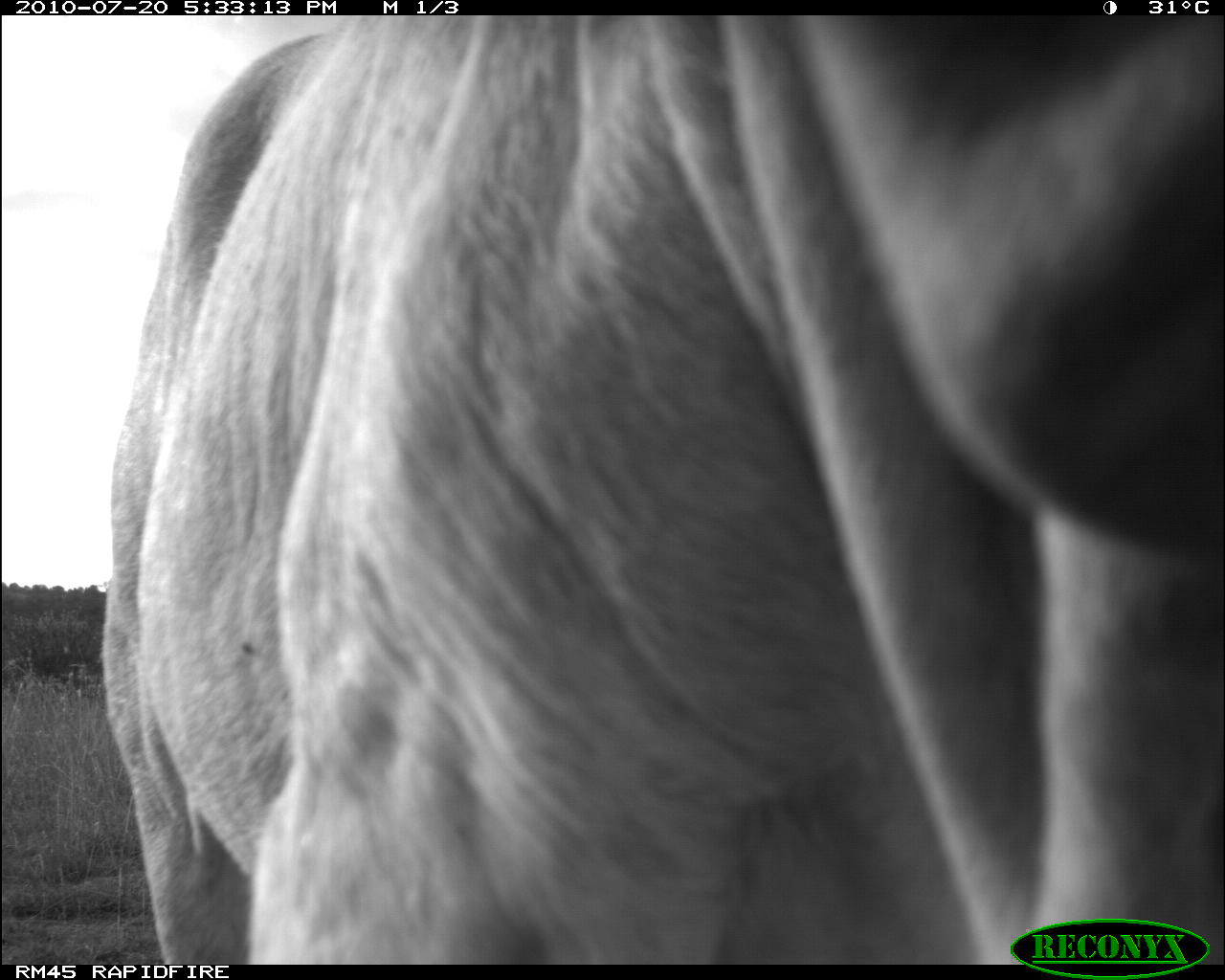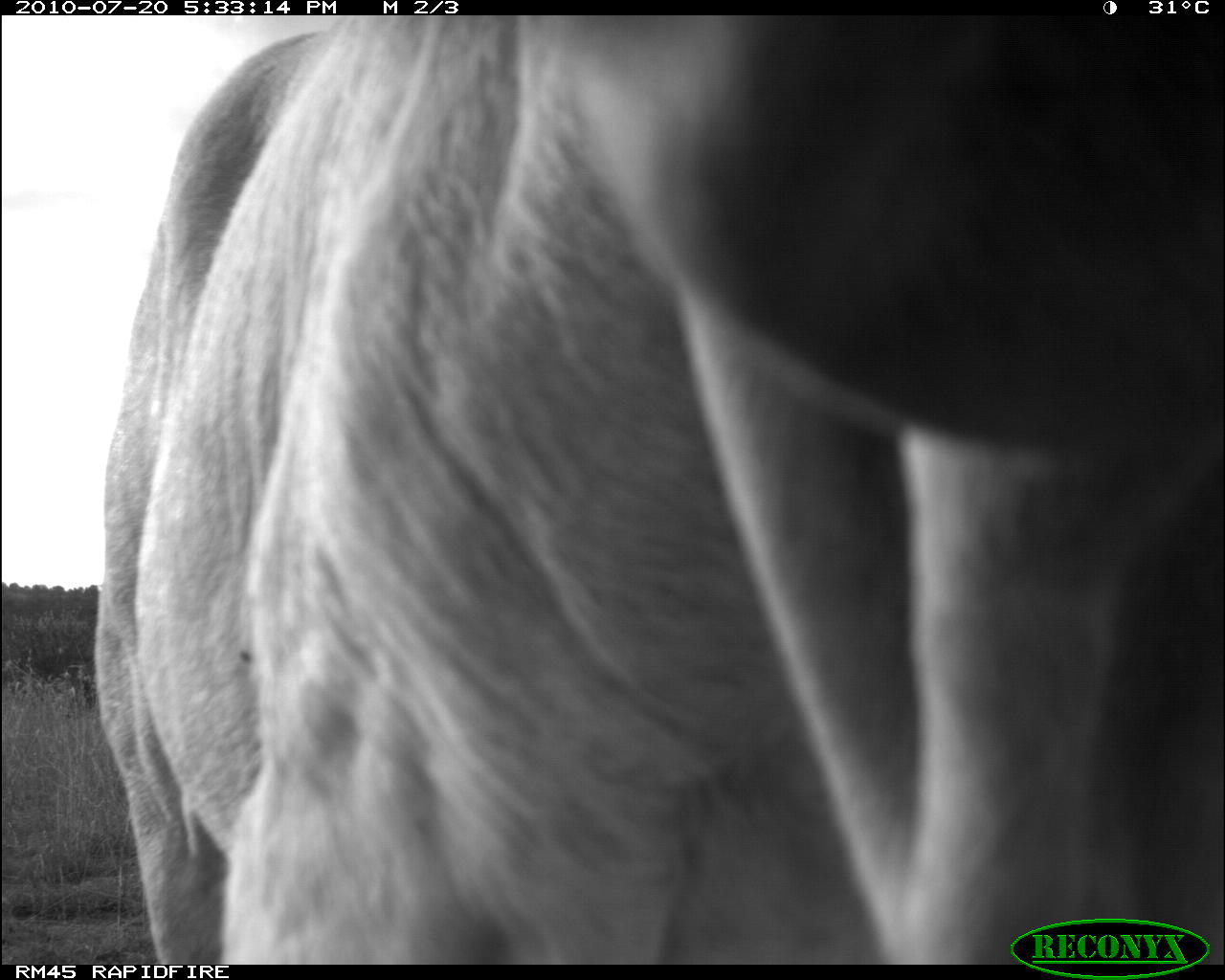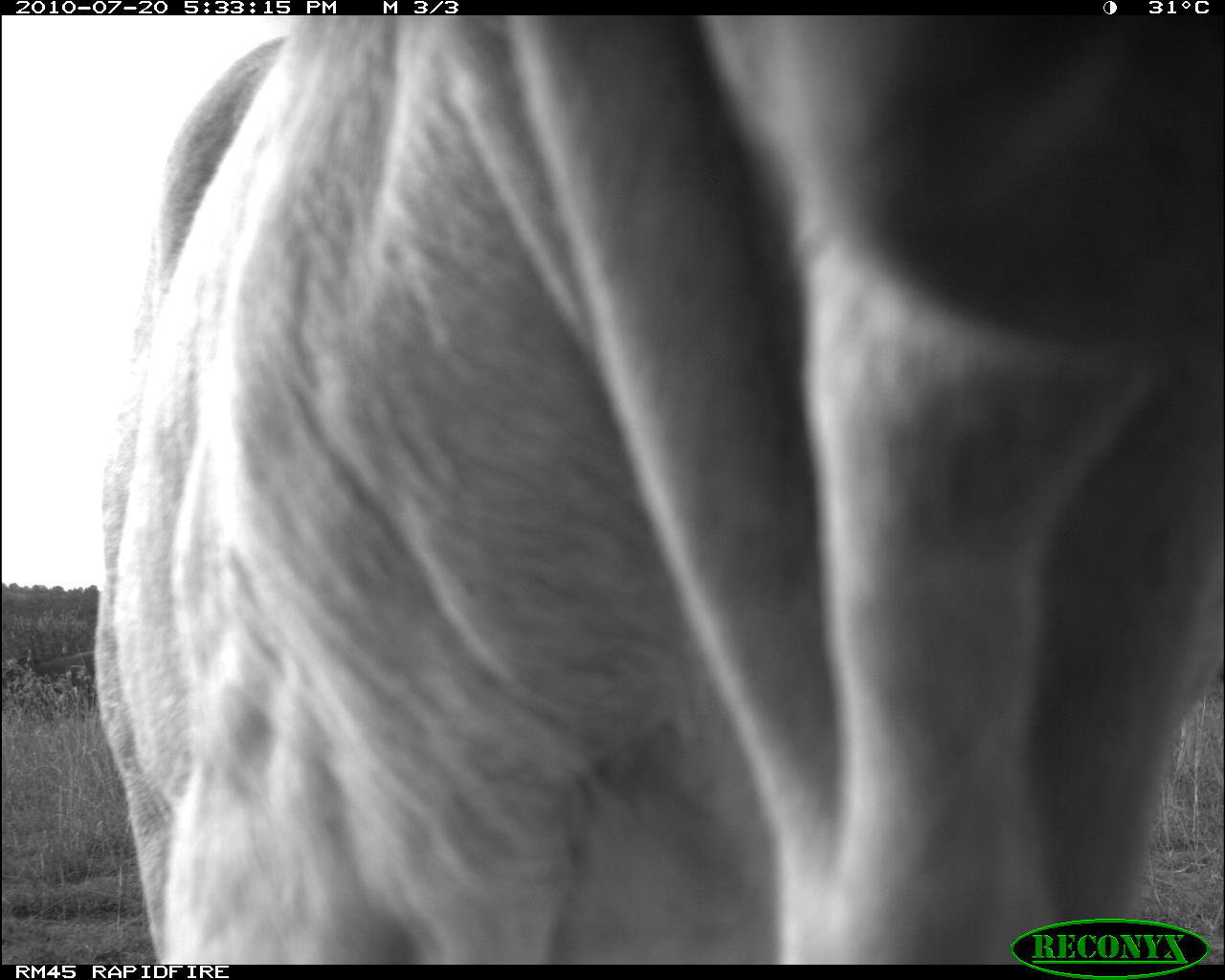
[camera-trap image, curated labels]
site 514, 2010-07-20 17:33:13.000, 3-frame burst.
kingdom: Animalia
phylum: Chordata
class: Mammalia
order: Artiodactyla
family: Bovidae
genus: Bos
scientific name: Bos taurus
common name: domestic cattle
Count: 1.